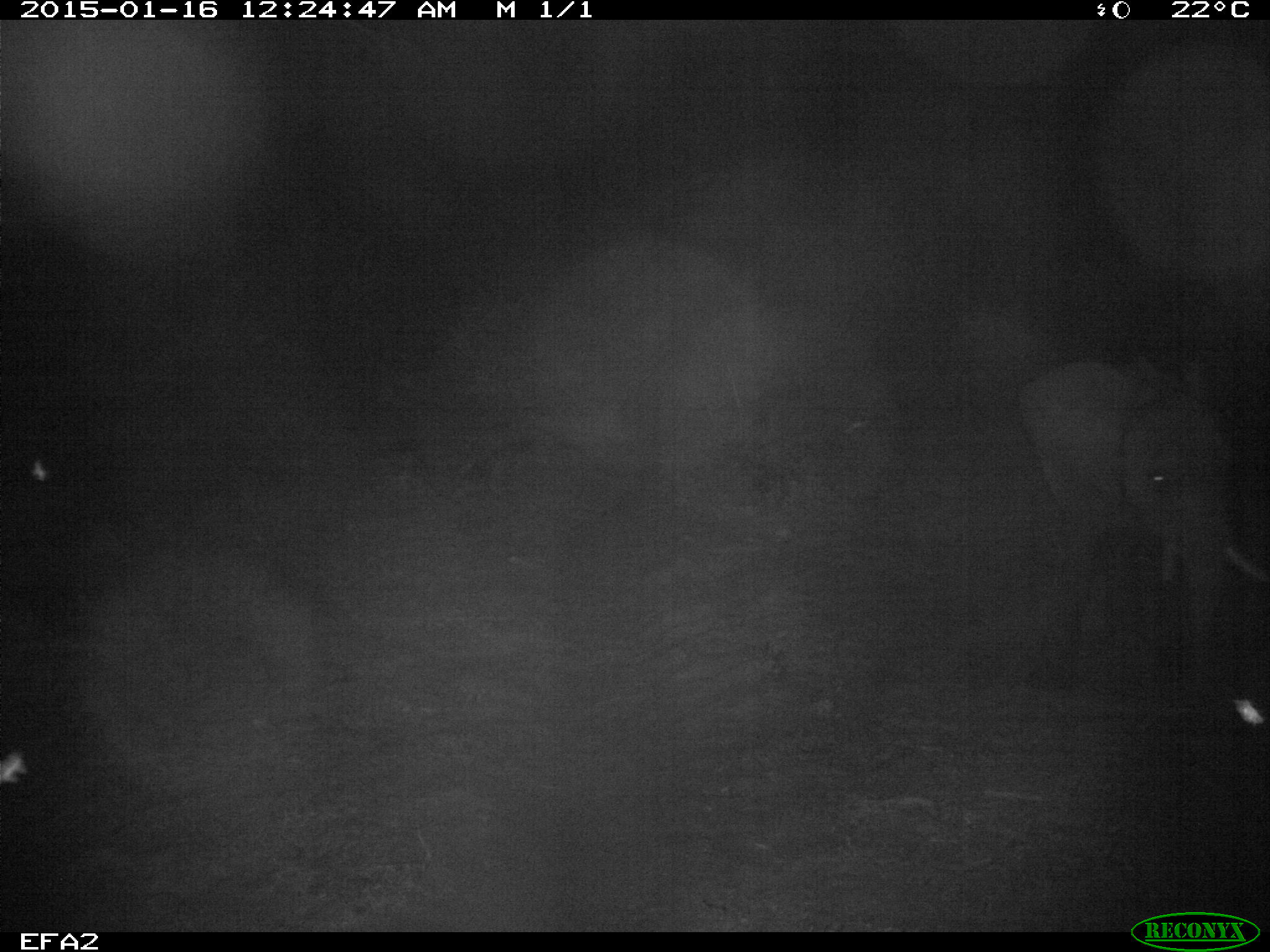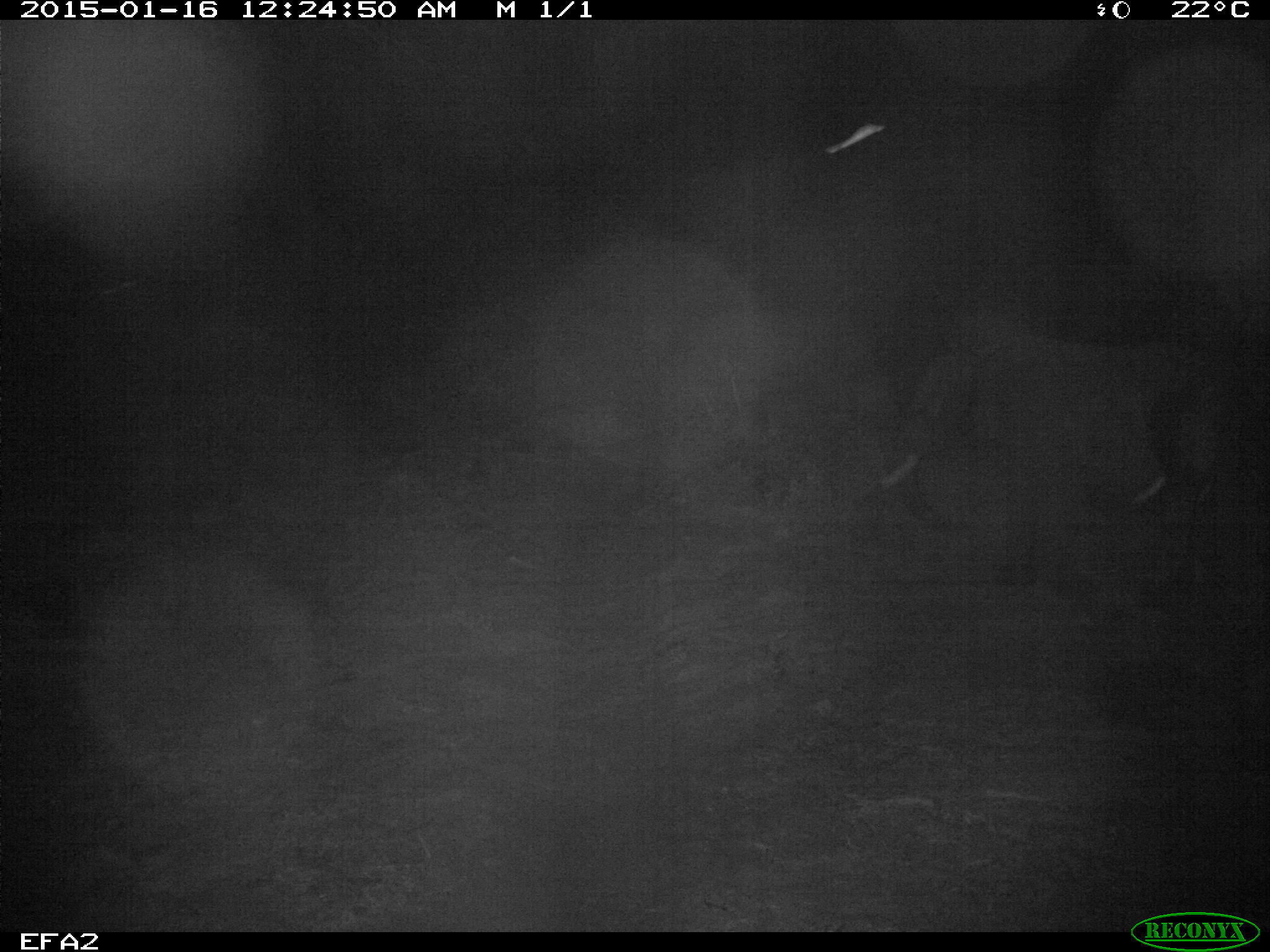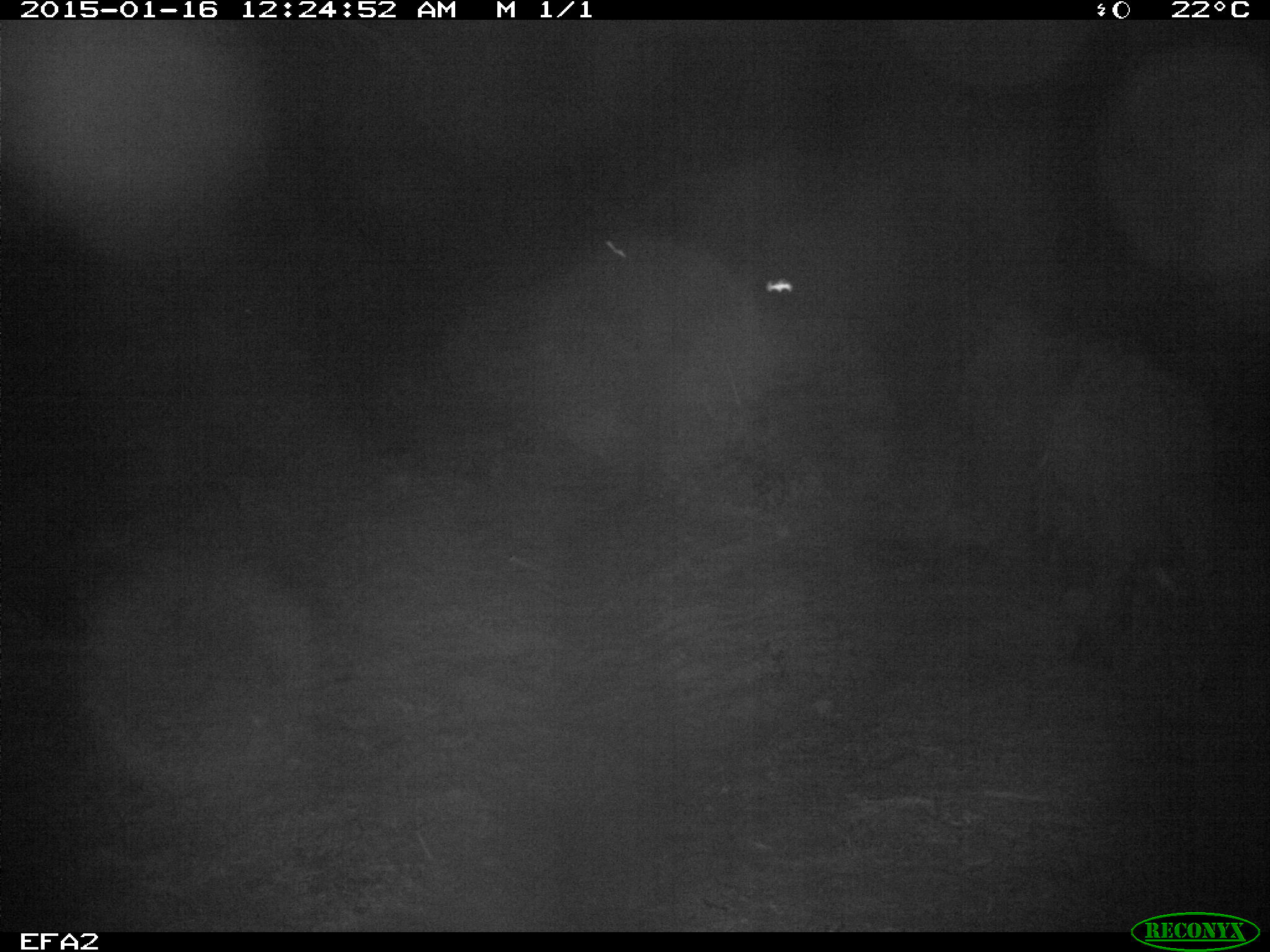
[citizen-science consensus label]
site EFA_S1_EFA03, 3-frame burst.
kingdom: Animalia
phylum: Chordata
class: Mammalia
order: Proboscidea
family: Elephantidae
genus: Loxodonta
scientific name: Loxodonta africana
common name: african bush elephant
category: elephant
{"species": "elephant (african bush elephant) (Loxodonta africana)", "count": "1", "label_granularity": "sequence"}